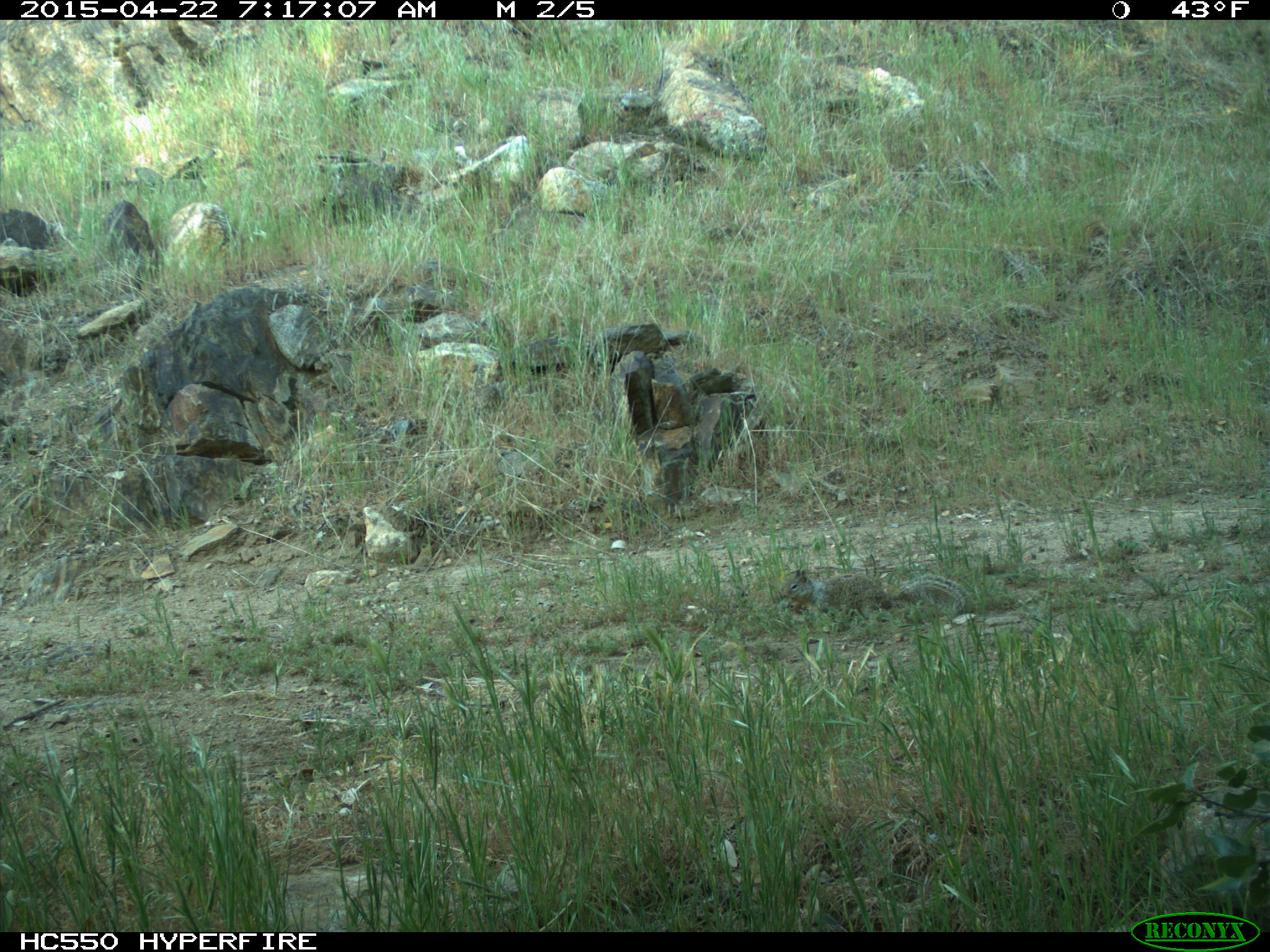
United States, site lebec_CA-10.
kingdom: Animalia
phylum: Chordata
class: Mammalia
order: Rodentia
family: Sciuridae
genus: Otospermophilus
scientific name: Otospermophilus beecheyi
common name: california ground squirrel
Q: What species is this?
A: Otospermophilus beecheyi (california ground squirrel).